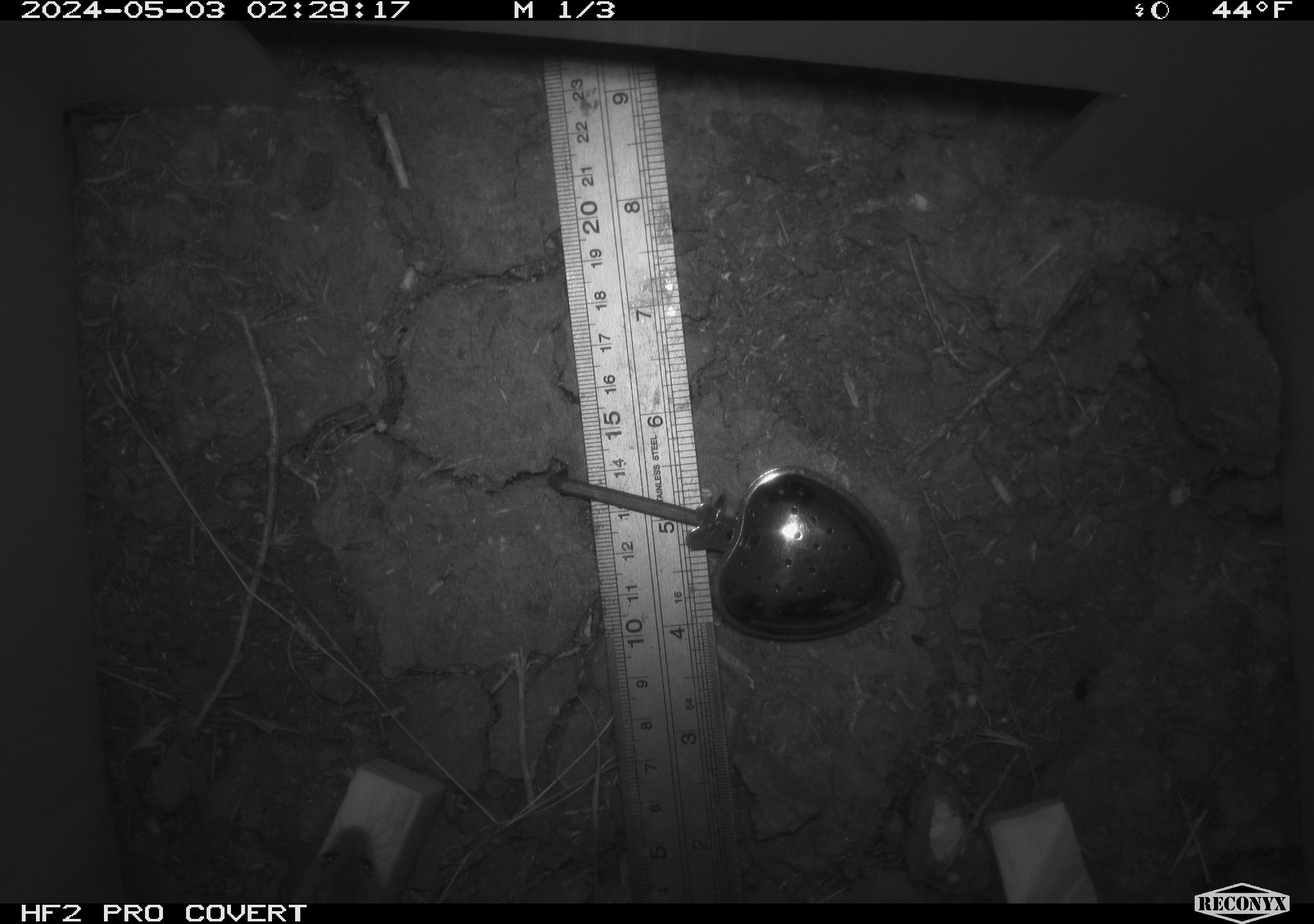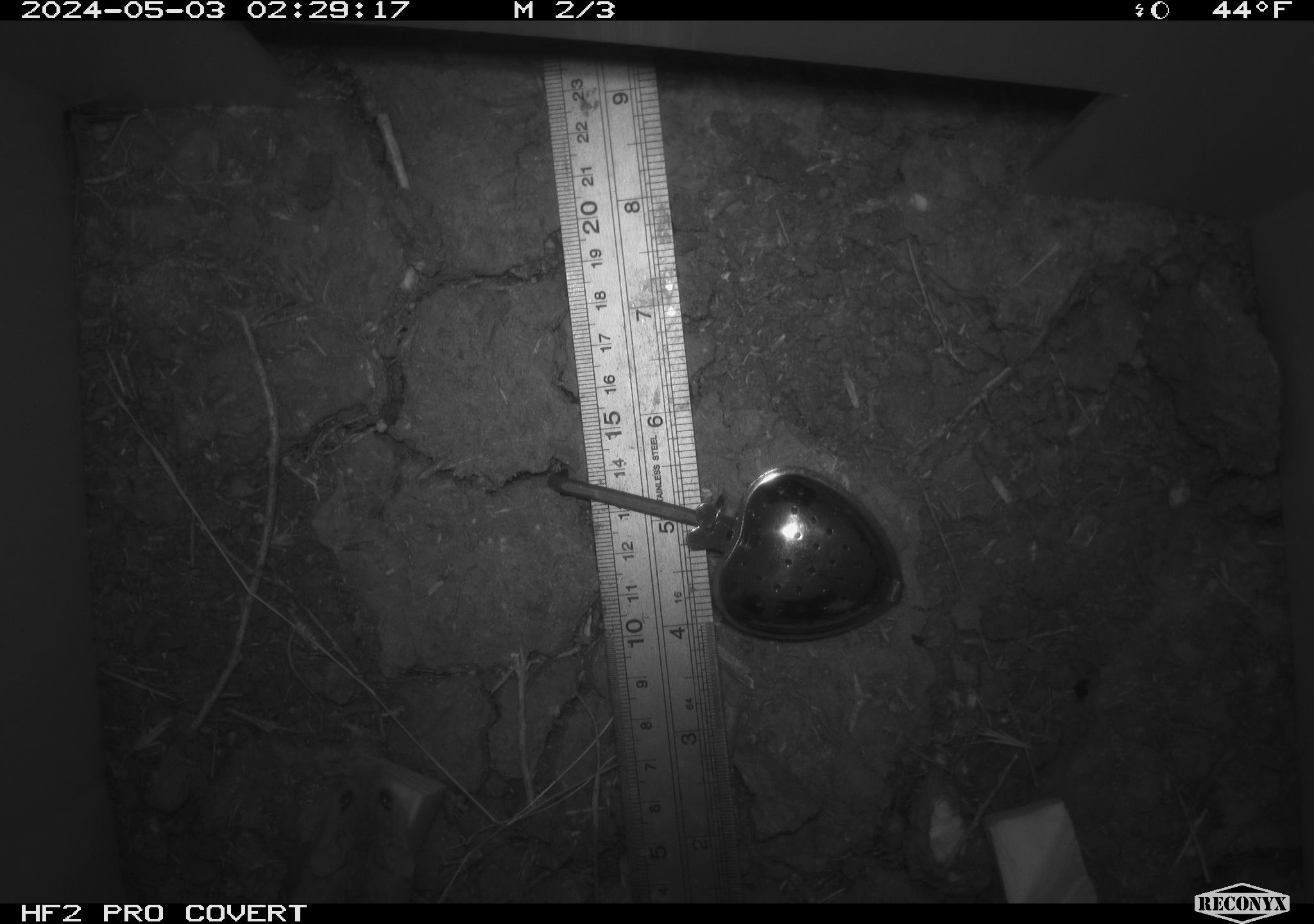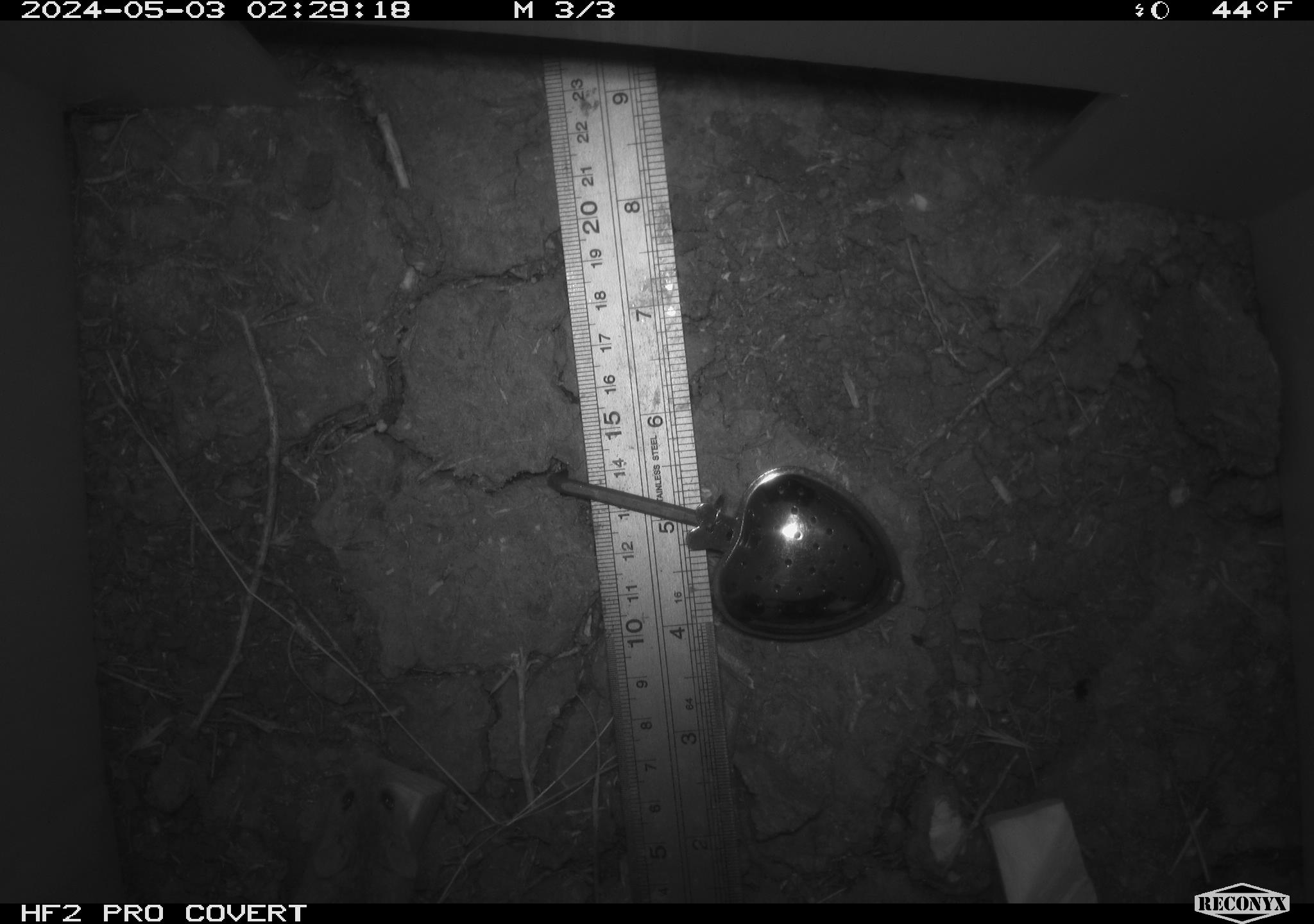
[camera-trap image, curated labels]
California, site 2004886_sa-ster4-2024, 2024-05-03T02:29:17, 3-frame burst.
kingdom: Animalia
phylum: Chordata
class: Mammalia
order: Rodentia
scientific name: Rodentia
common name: mouse species